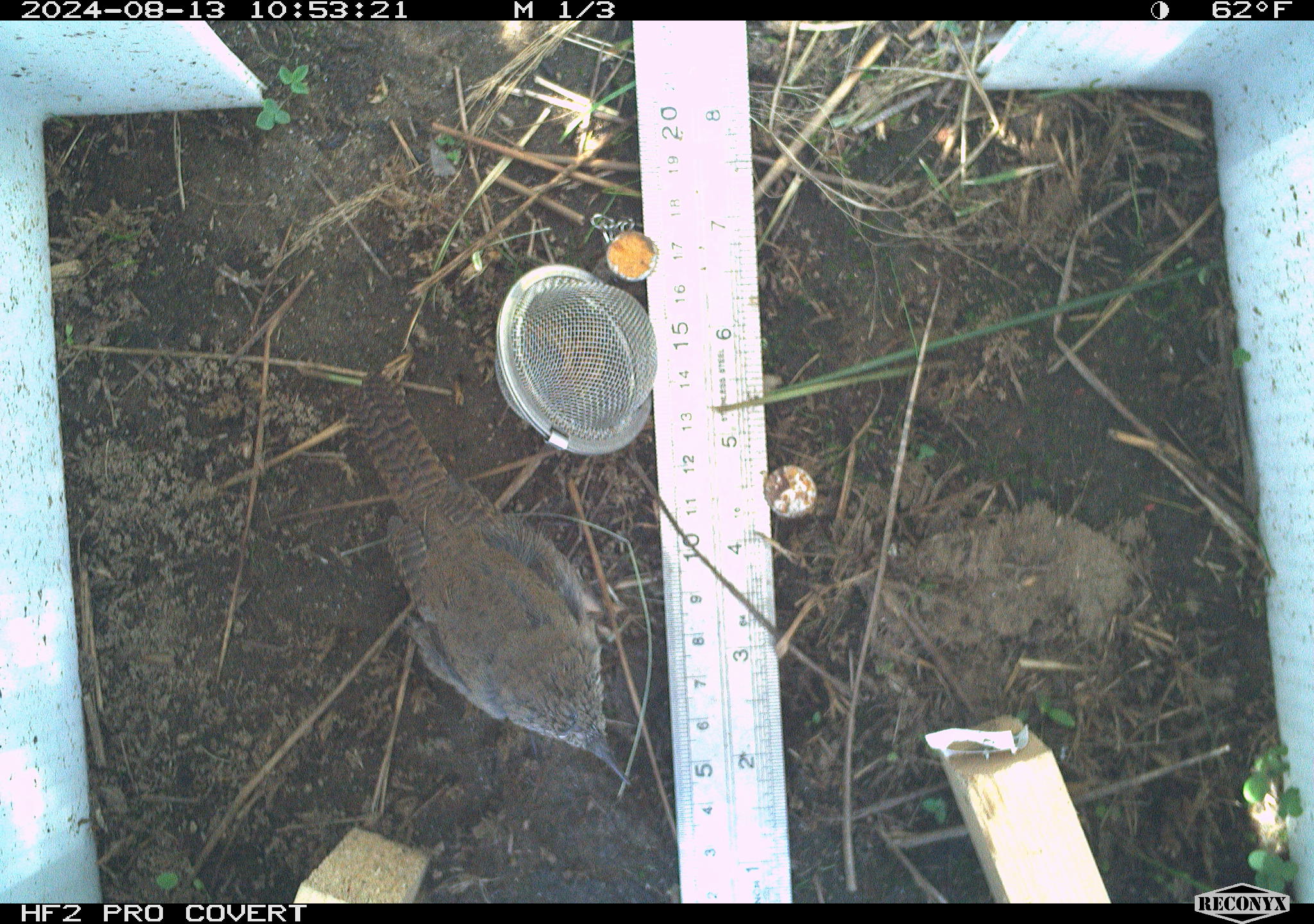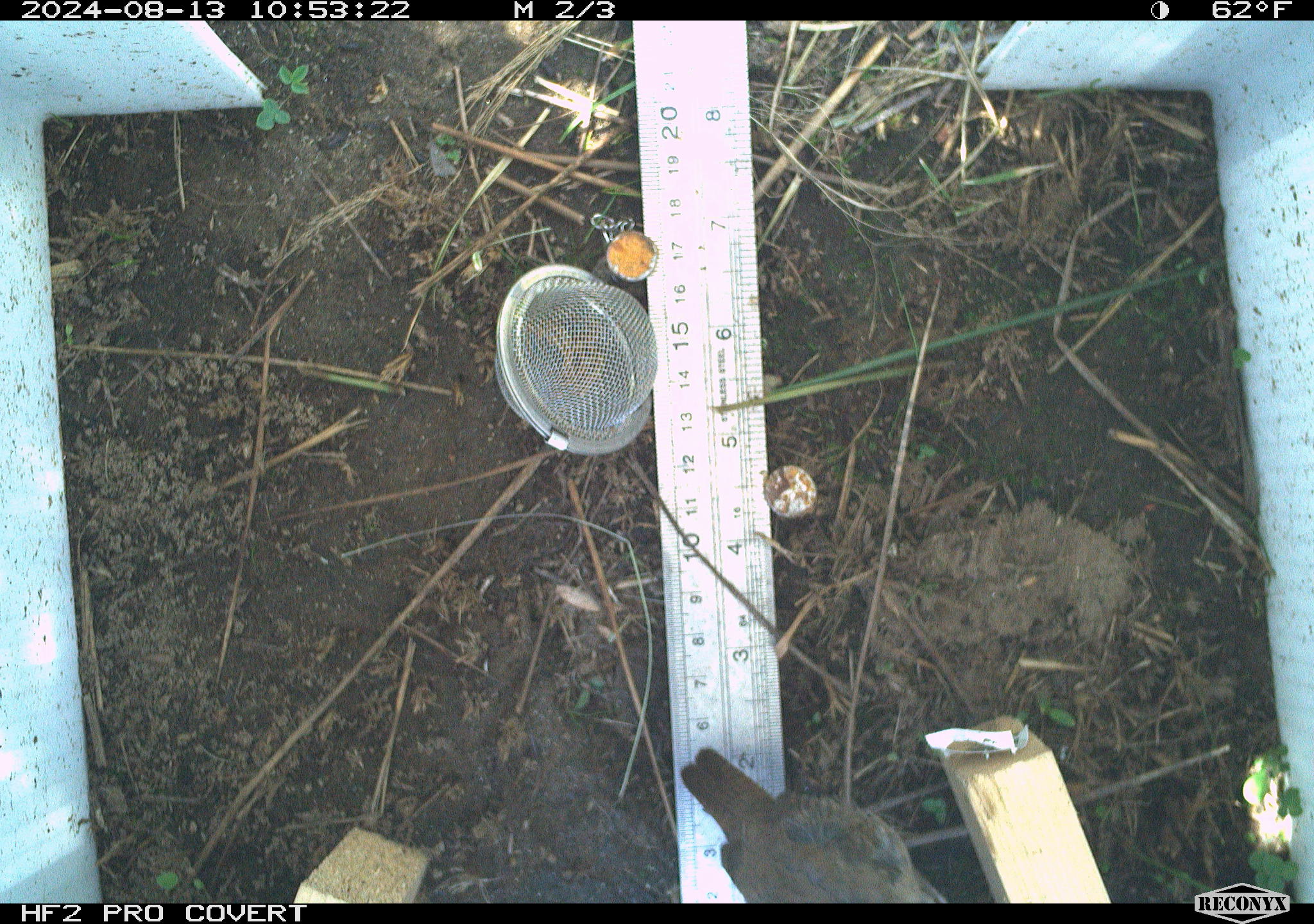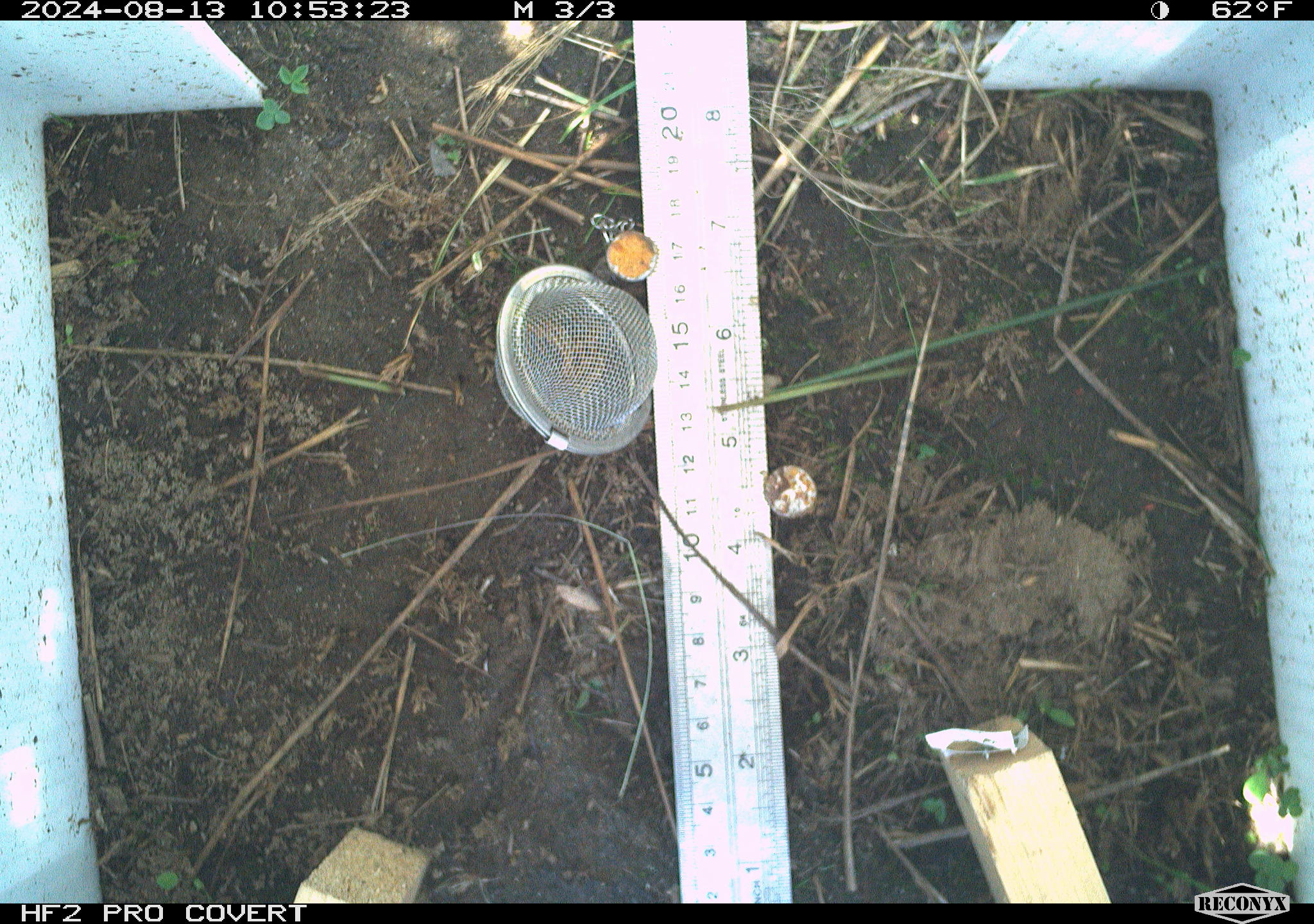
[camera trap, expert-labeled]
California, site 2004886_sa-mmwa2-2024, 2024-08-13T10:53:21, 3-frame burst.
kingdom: Animalia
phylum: Chordata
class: Aves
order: Passeriformes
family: Troglodytidae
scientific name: Troglodytidae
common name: wren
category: troglodytidae family